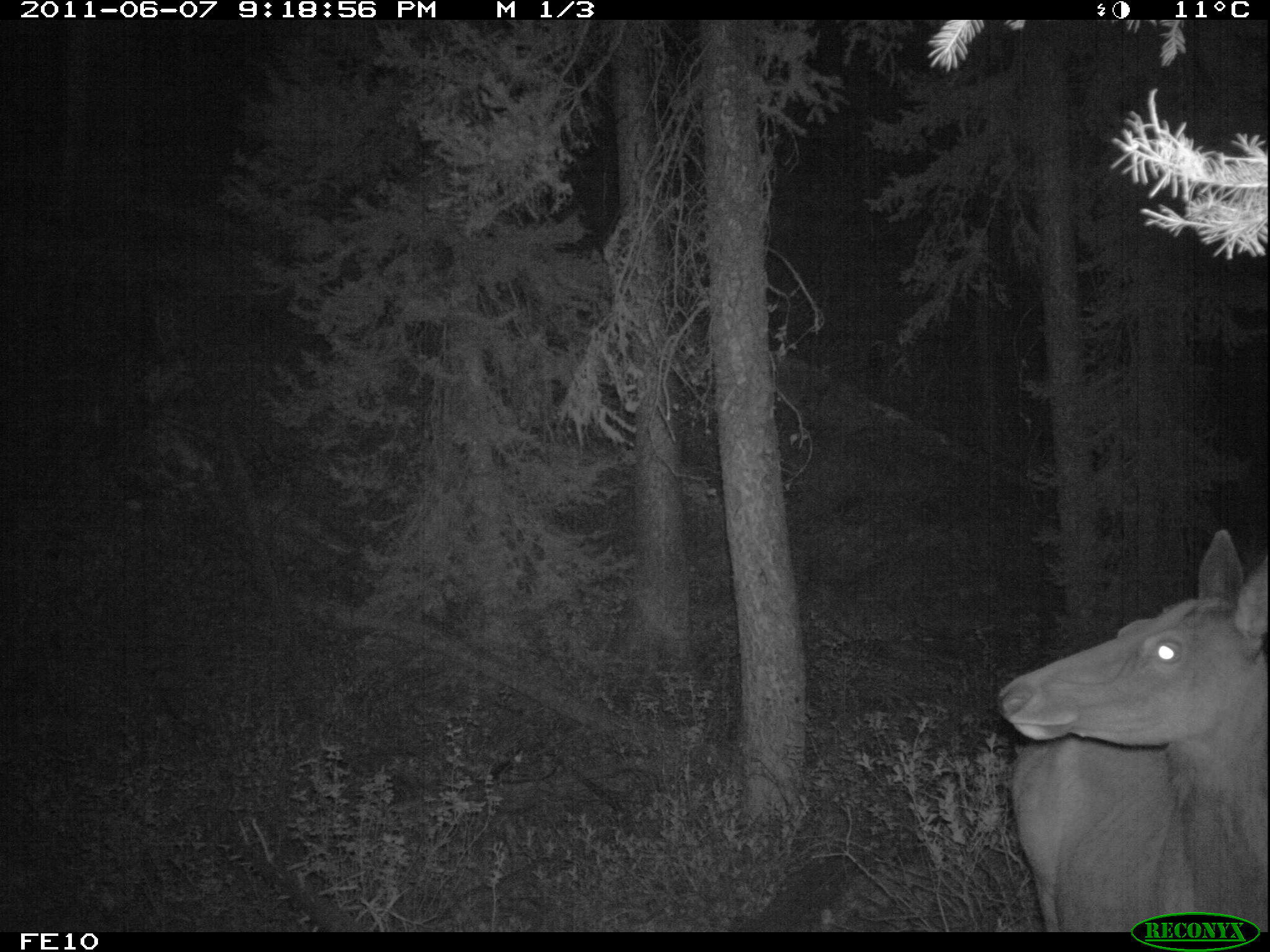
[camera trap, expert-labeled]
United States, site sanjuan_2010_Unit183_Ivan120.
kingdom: Animalia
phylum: Chordata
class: Mammalia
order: Artiodactyla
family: Cervidae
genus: Cervus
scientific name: Cervus elaphus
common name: red deer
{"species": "Cervus elaphus (red deer)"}